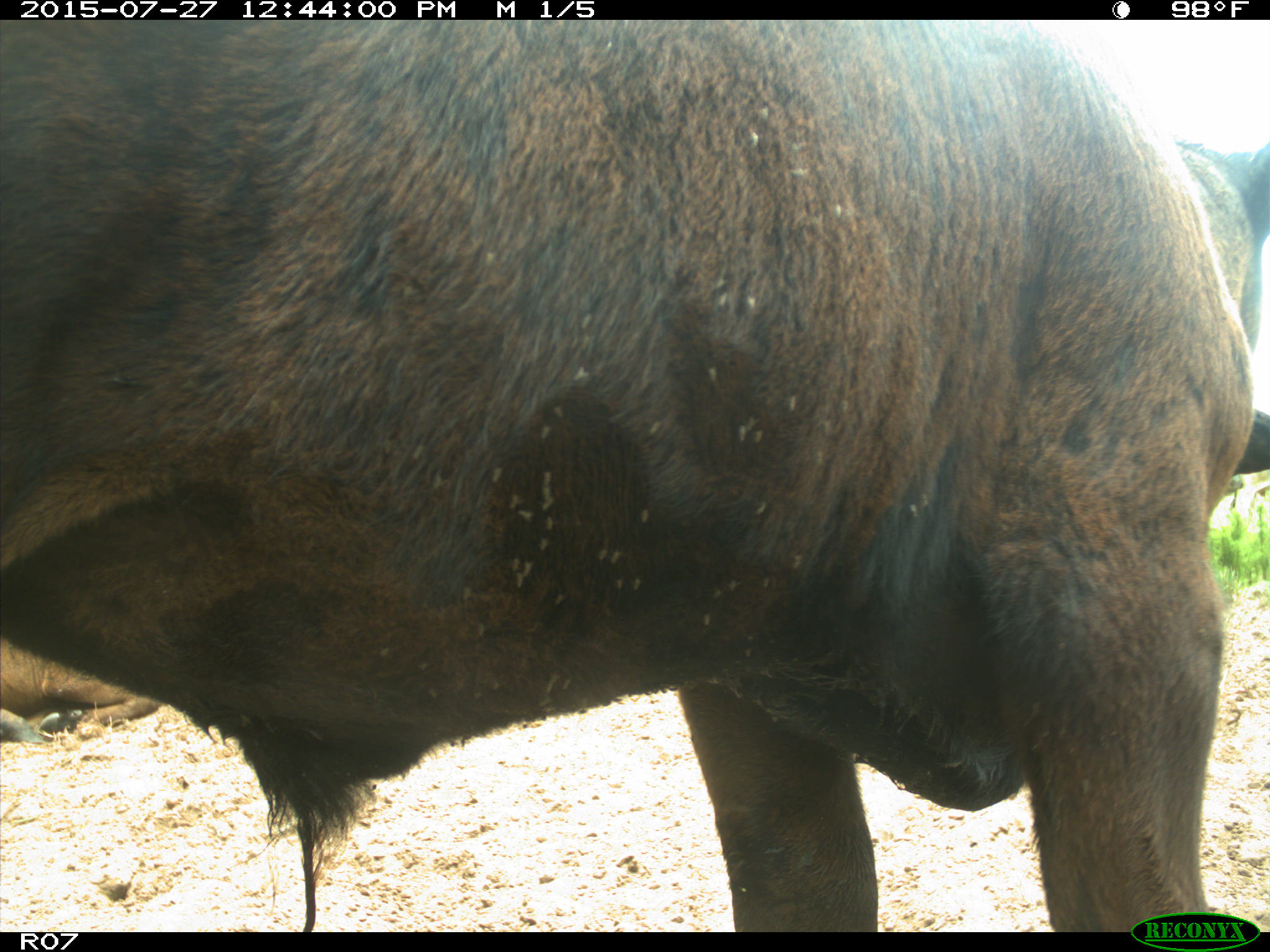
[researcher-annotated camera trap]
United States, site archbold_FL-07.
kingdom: Animalia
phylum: Chordata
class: Mammalia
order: Artiodactyla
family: Bovidae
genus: Bos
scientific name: Bos taurus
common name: domestic cow